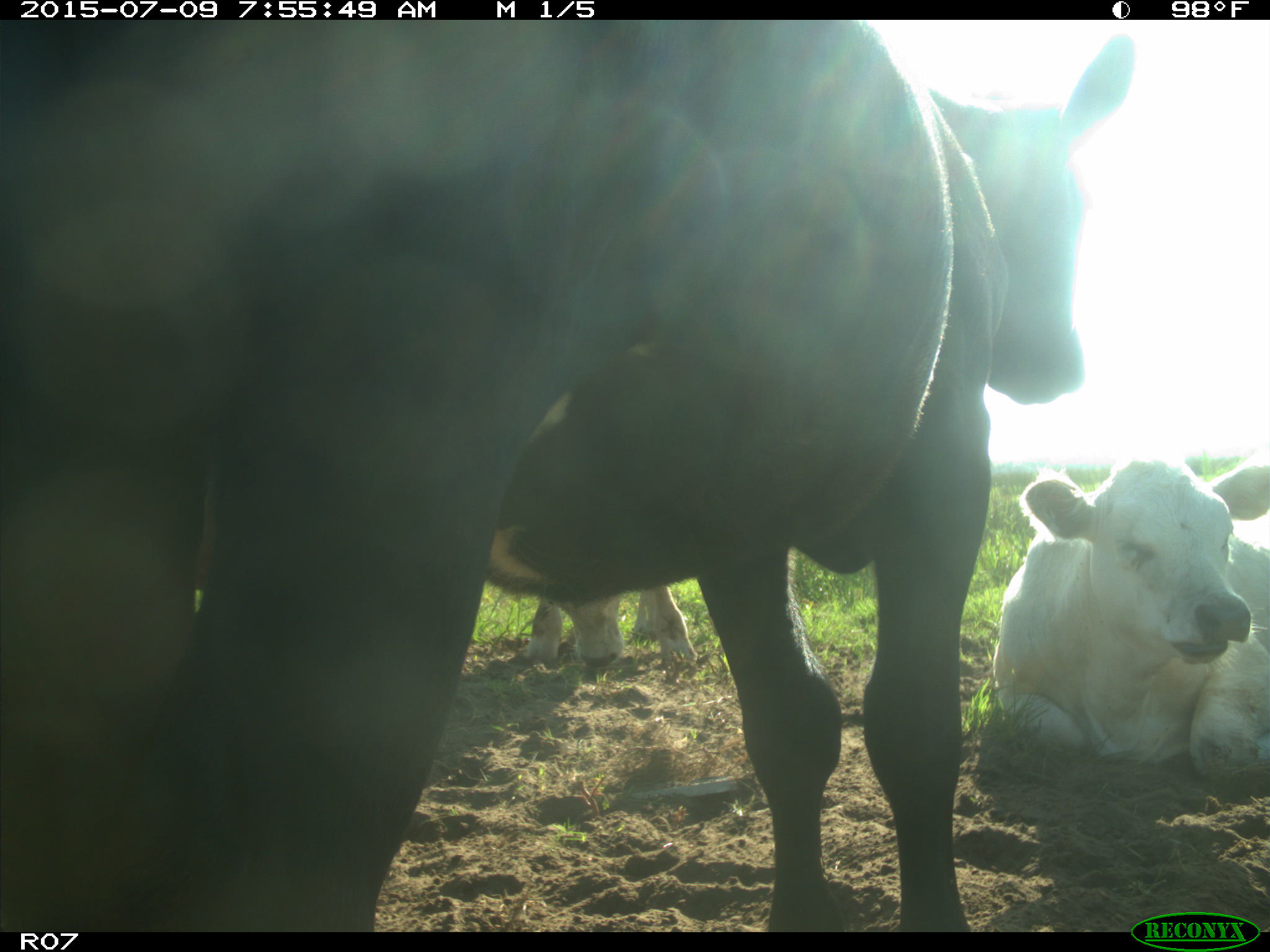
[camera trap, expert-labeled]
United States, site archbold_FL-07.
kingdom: Animalia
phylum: Chordata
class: Mammalia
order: Artiodactyla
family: Bovidae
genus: Bos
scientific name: Bos taurus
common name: domestic cow